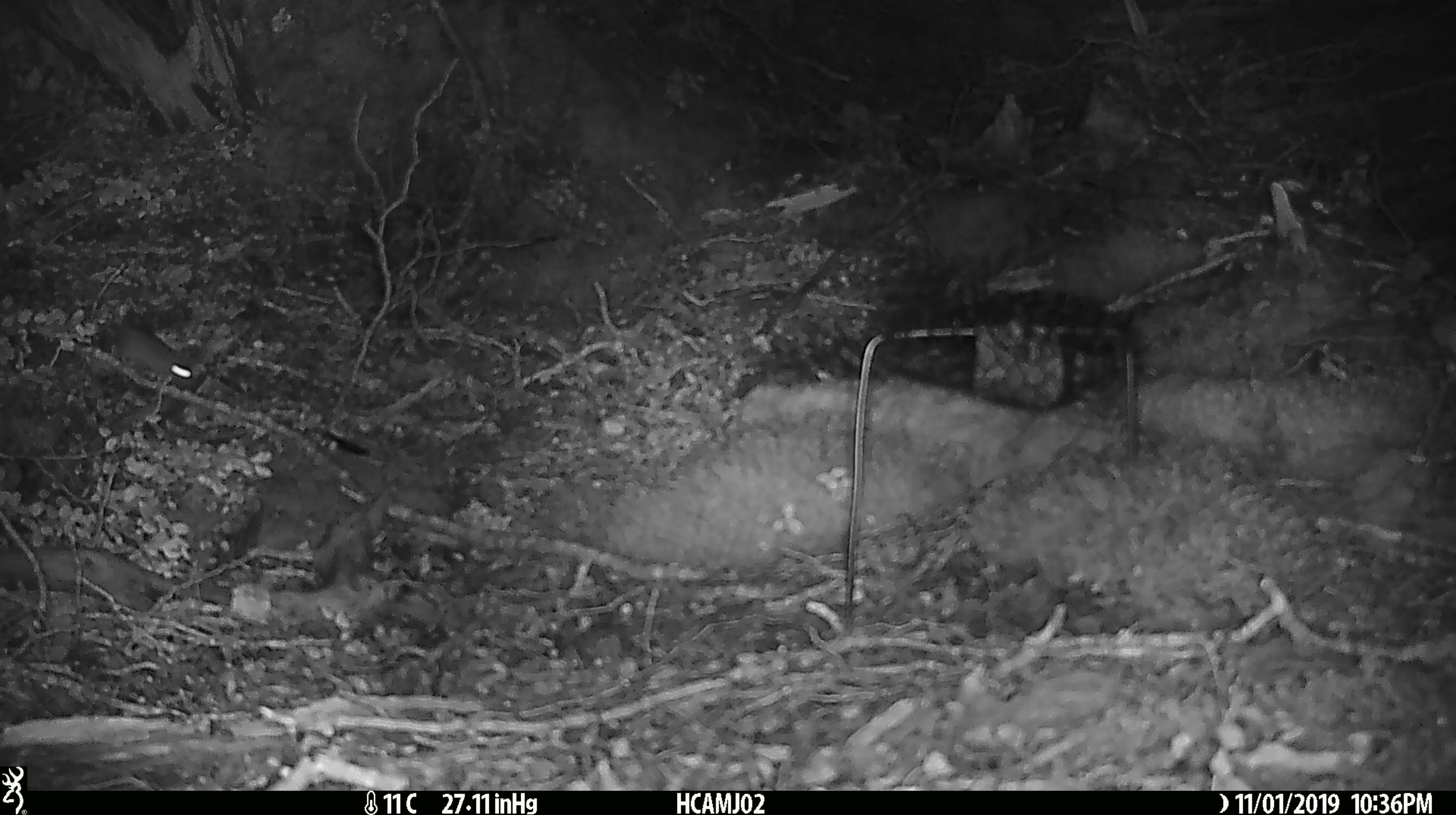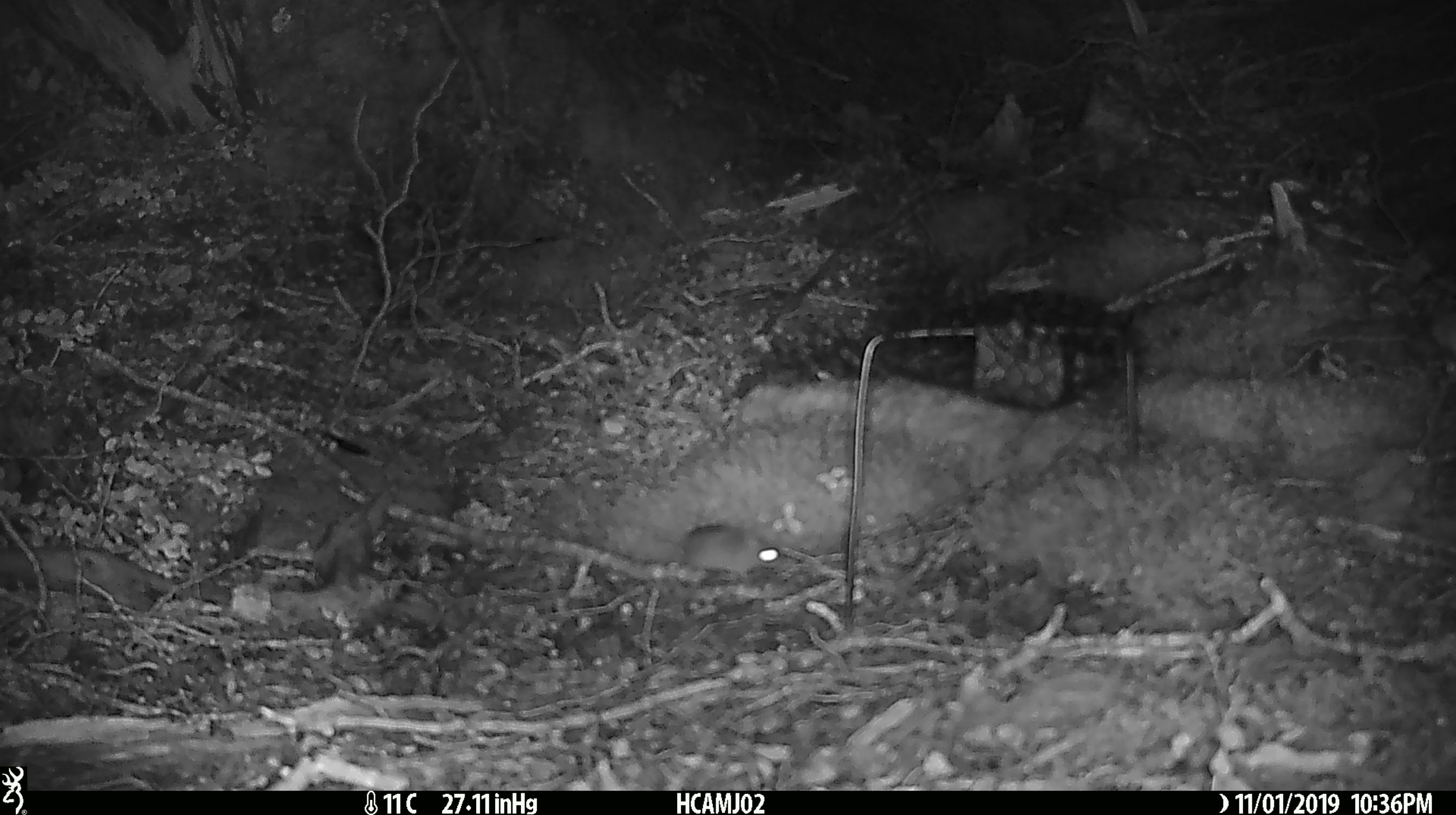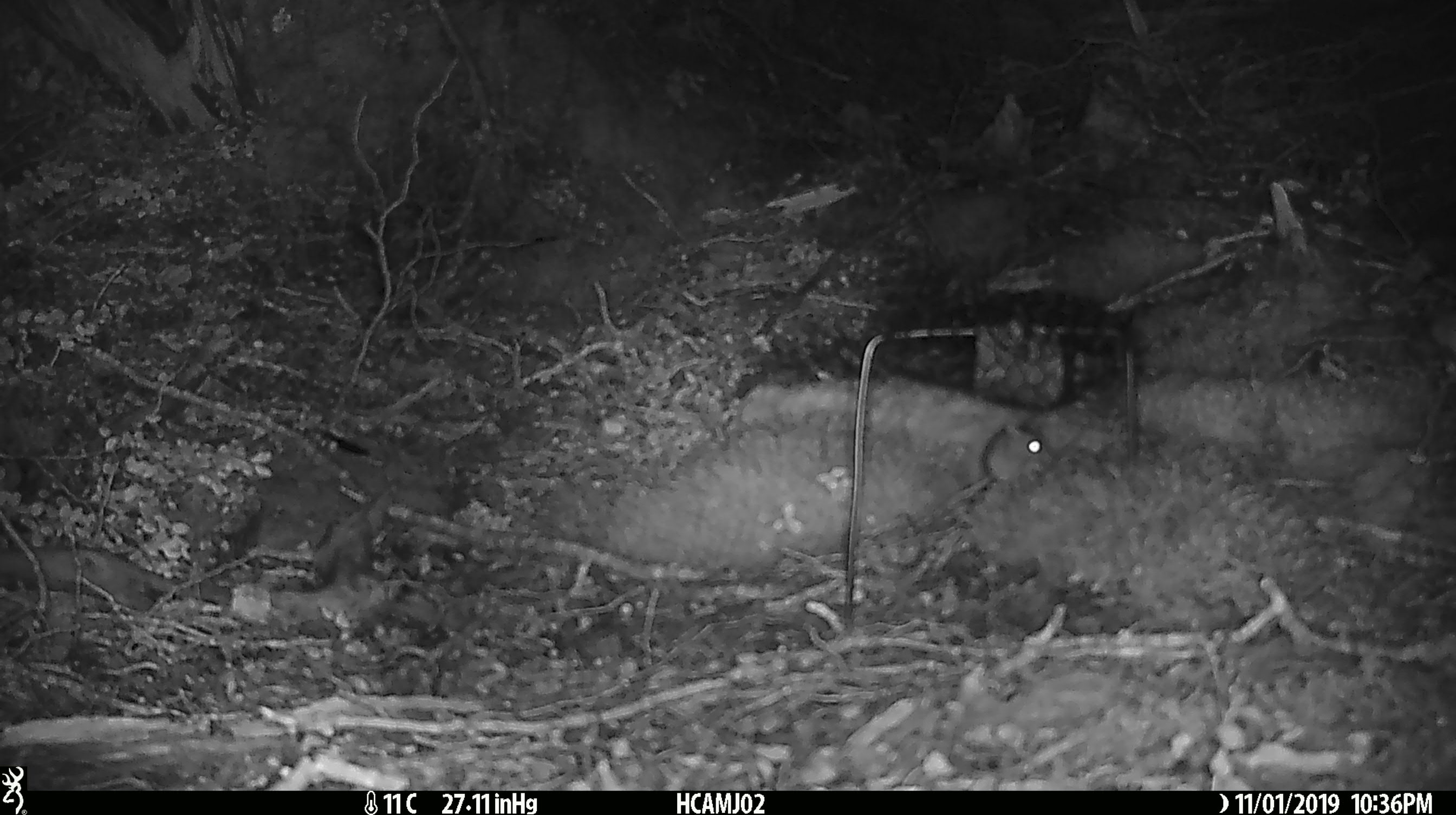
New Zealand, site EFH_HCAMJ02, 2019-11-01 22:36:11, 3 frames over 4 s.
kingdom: Animalia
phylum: Chordata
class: Mammalia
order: Rodentia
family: Muridae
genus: Mus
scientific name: Mus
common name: mouse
Mouse (Mus).